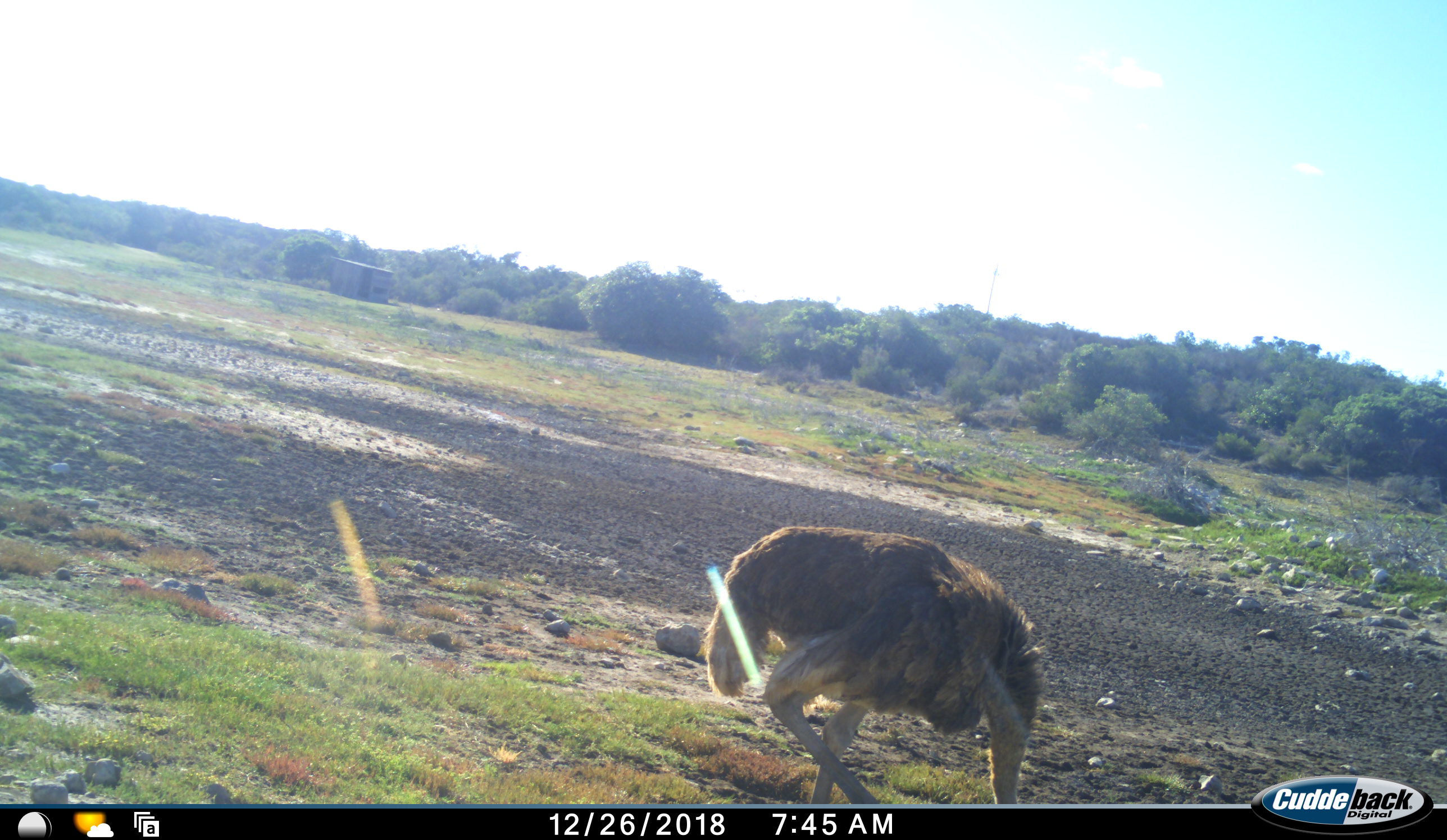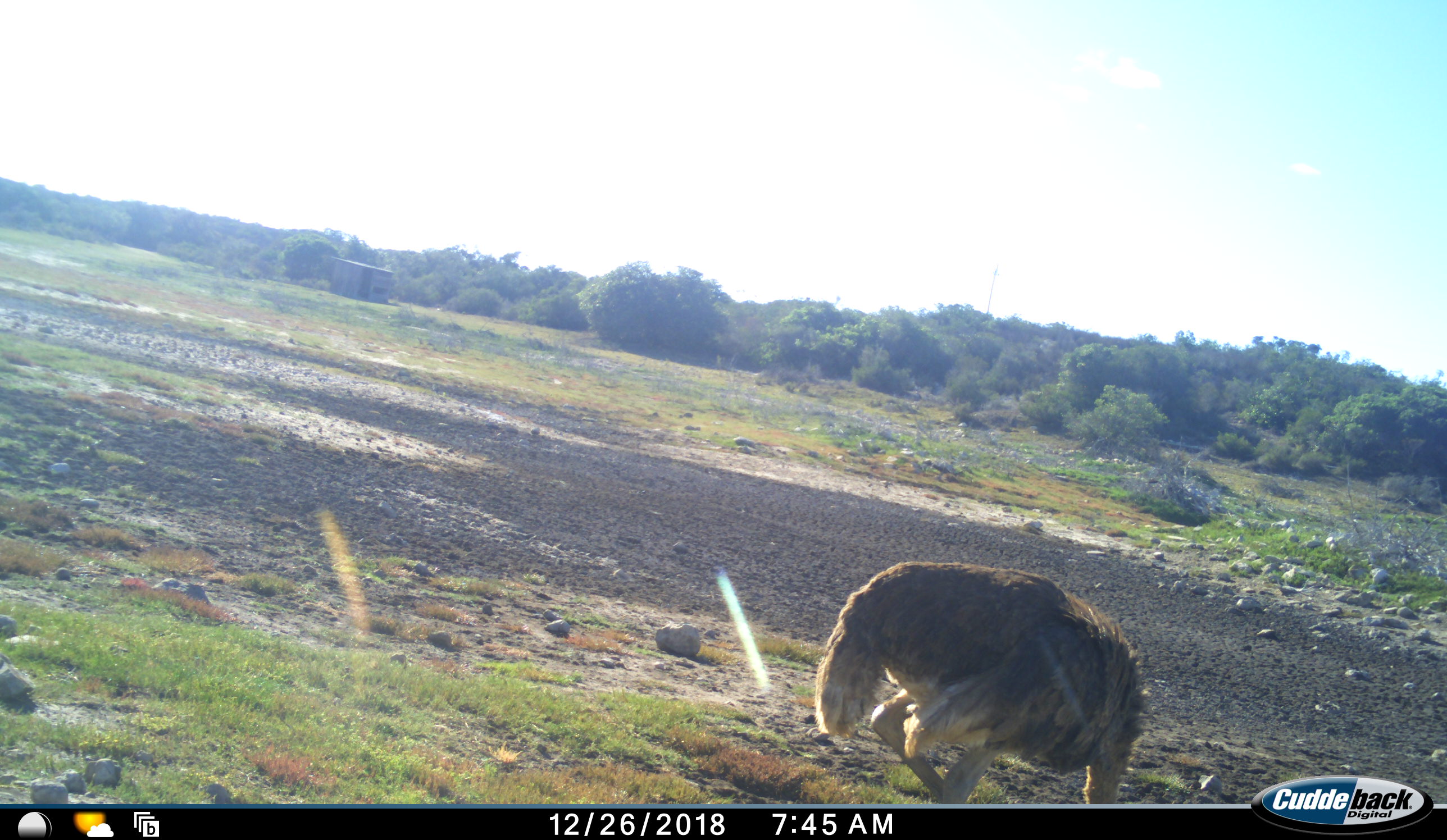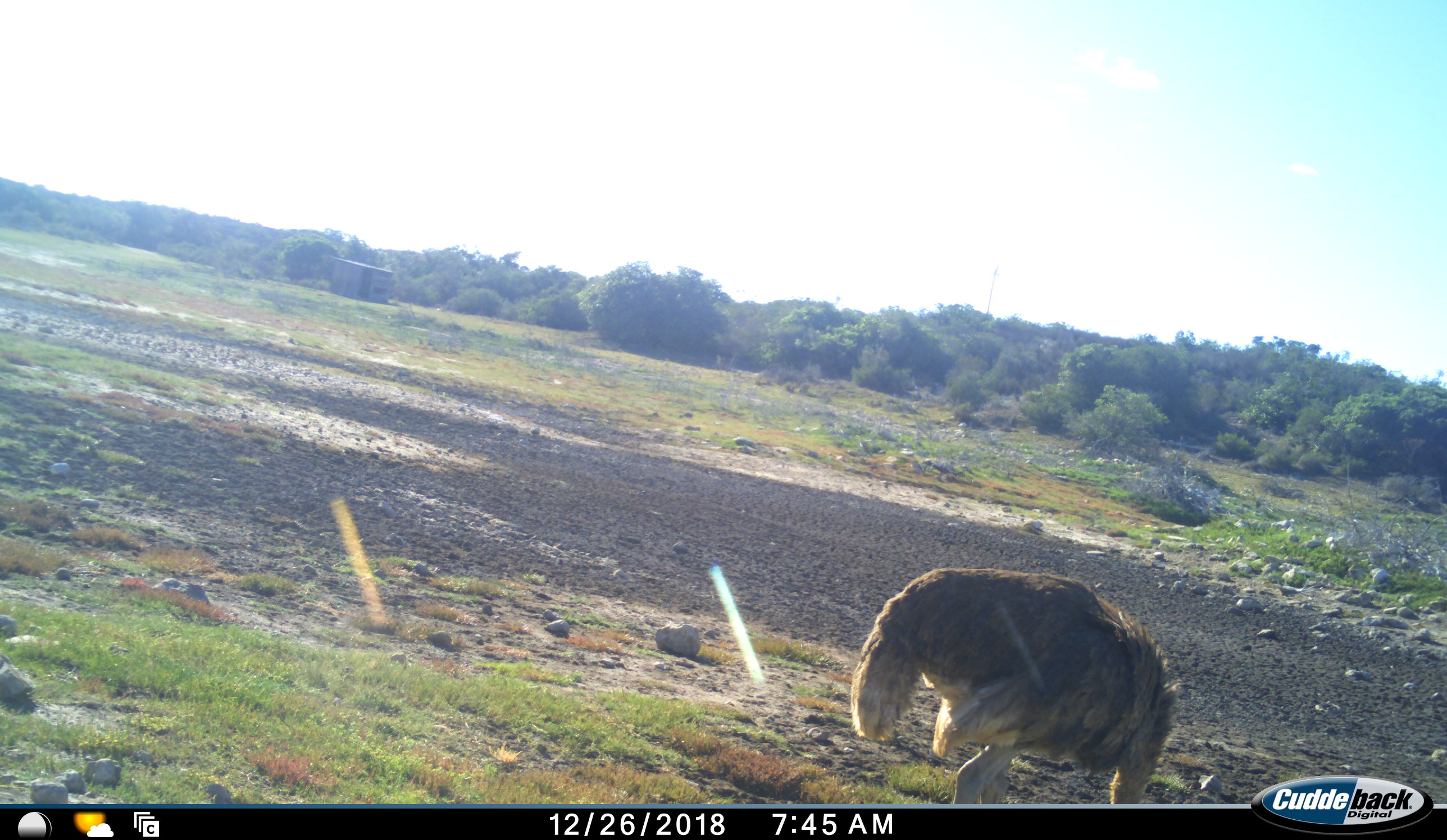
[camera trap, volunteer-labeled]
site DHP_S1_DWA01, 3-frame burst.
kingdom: Animalia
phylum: Chordata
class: Aves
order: Struthioniformes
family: Struthionidae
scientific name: Struthionidae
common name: ostrich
Ostrich (Struthionidae), count 1. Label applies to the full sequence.